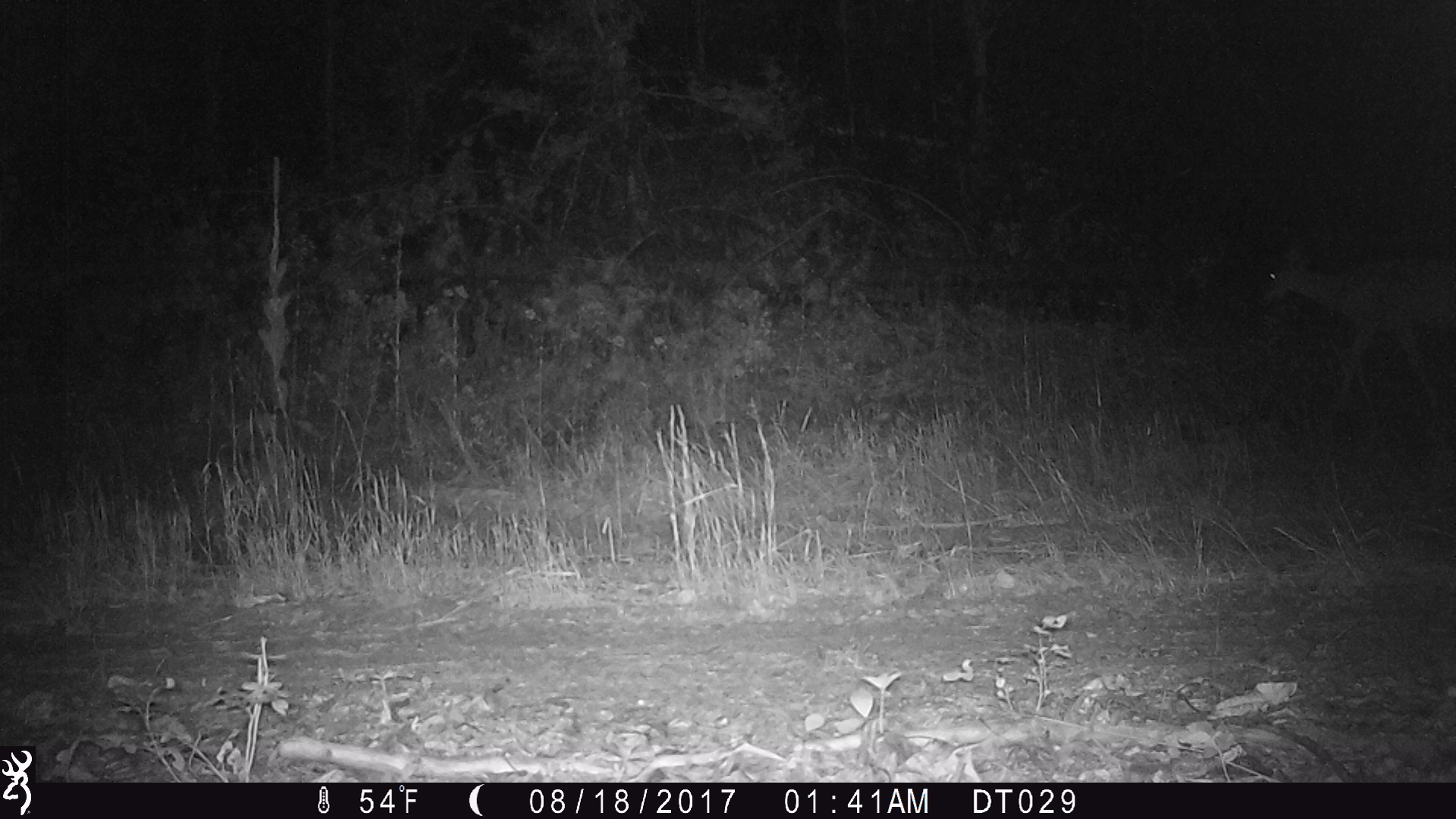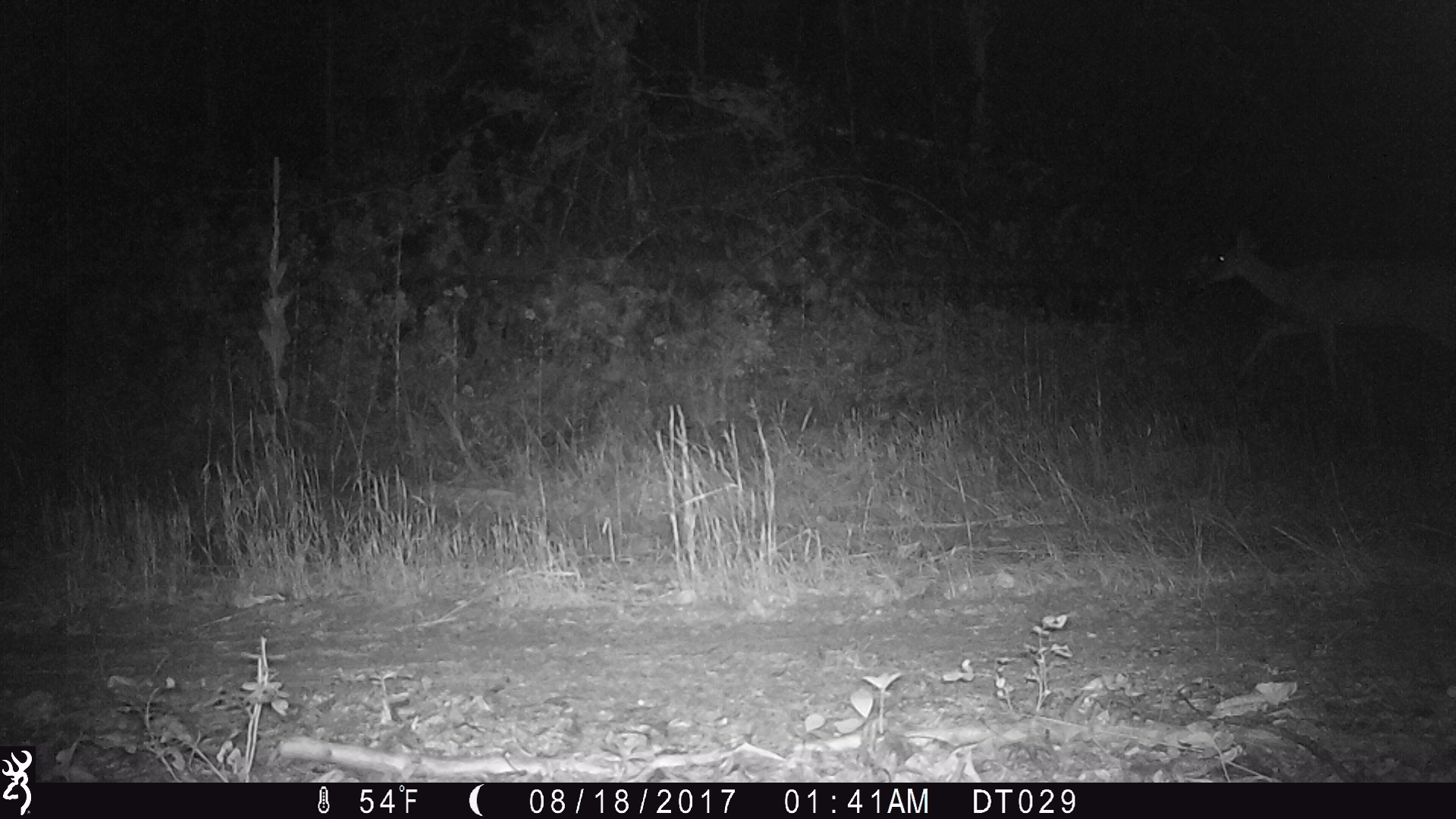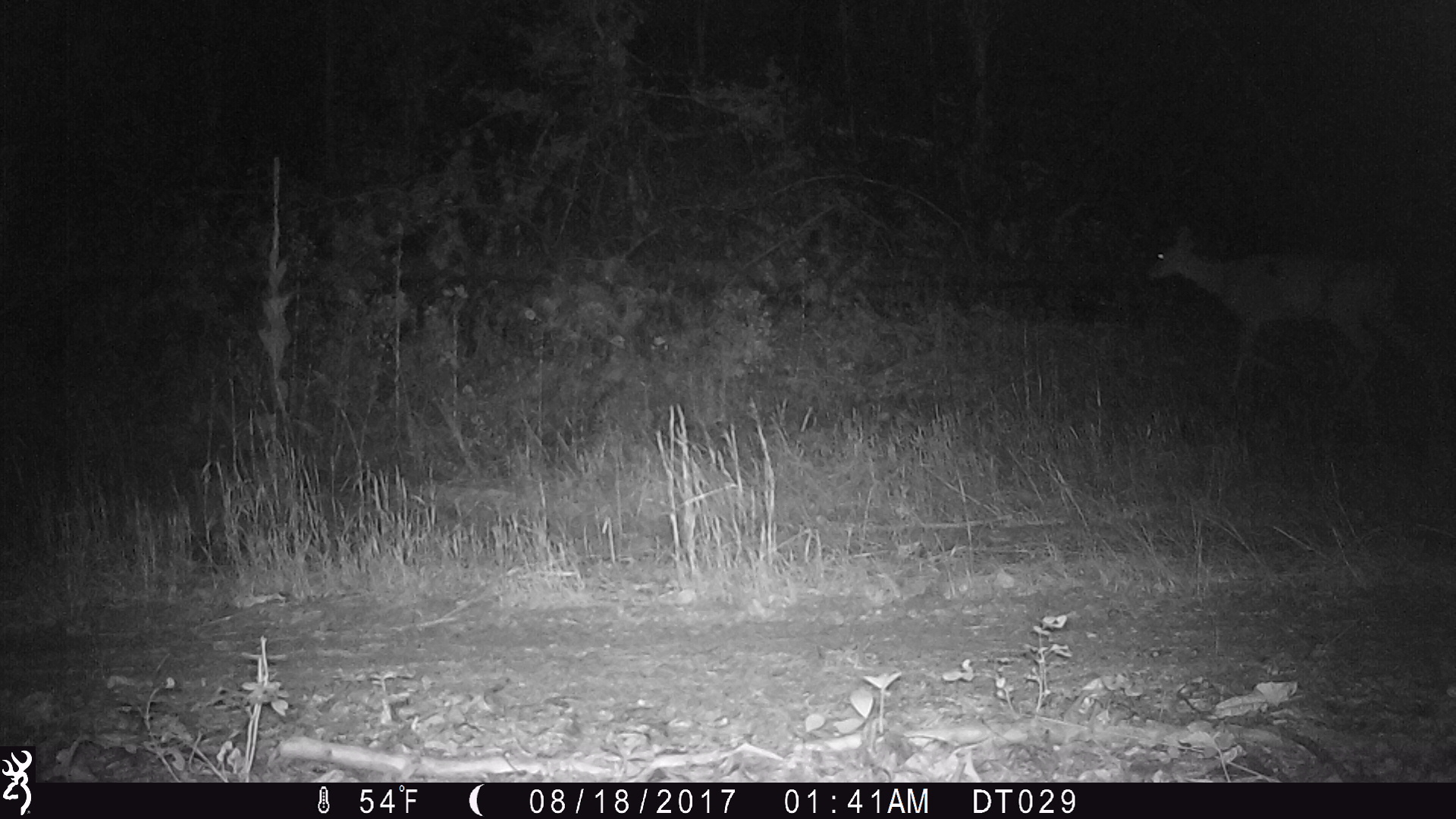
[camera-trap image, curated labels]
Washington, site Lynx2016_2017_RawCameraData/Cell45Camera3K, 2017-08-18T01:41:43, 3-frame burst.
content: unidentified animal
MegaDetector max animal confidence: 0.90